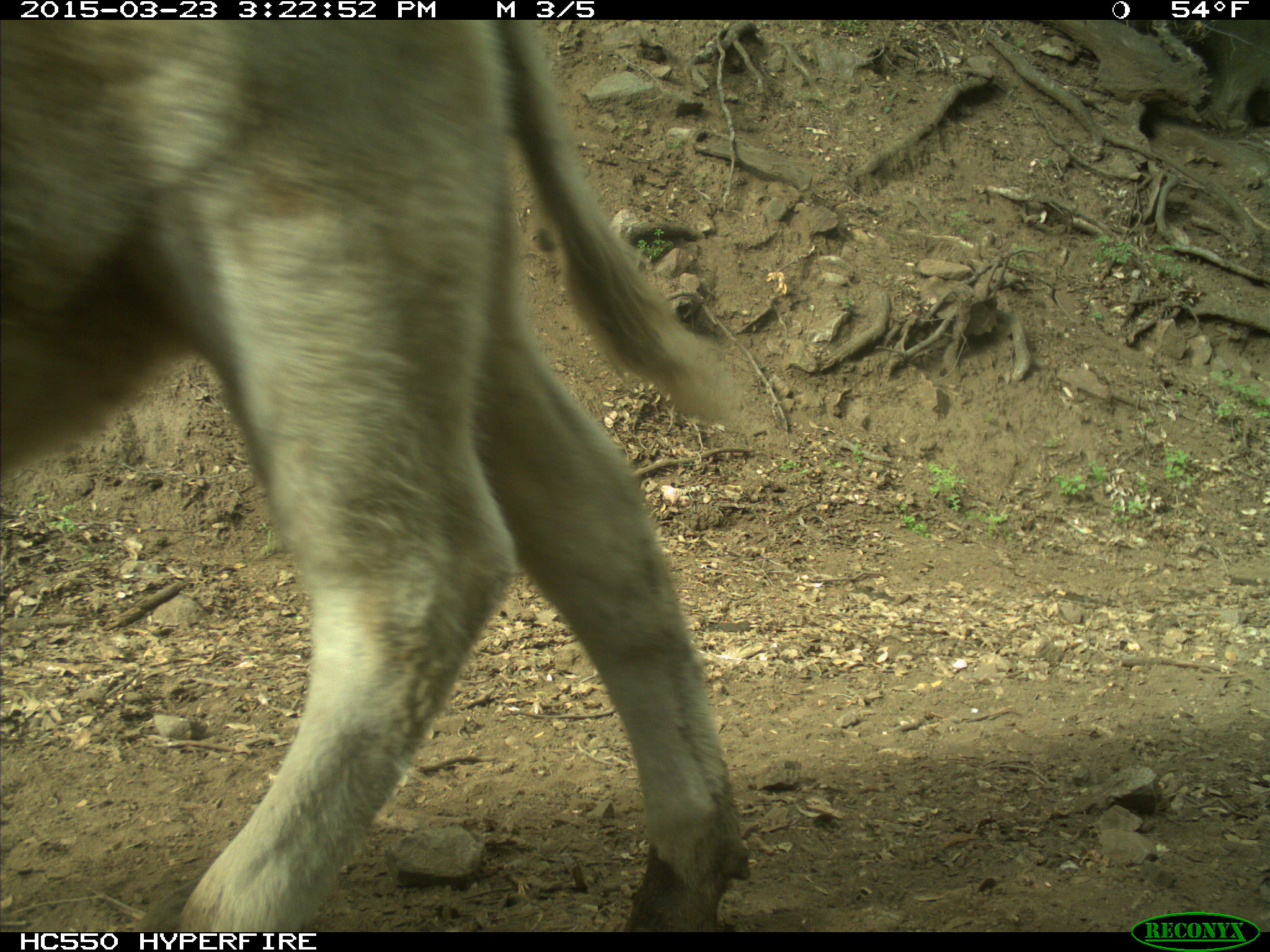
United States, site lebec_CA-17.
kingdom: Animalia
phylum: Chordata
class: Mammalia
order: Artiodactyla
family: Bovidae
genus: Bos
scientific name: Bos taurus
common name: domestic cow